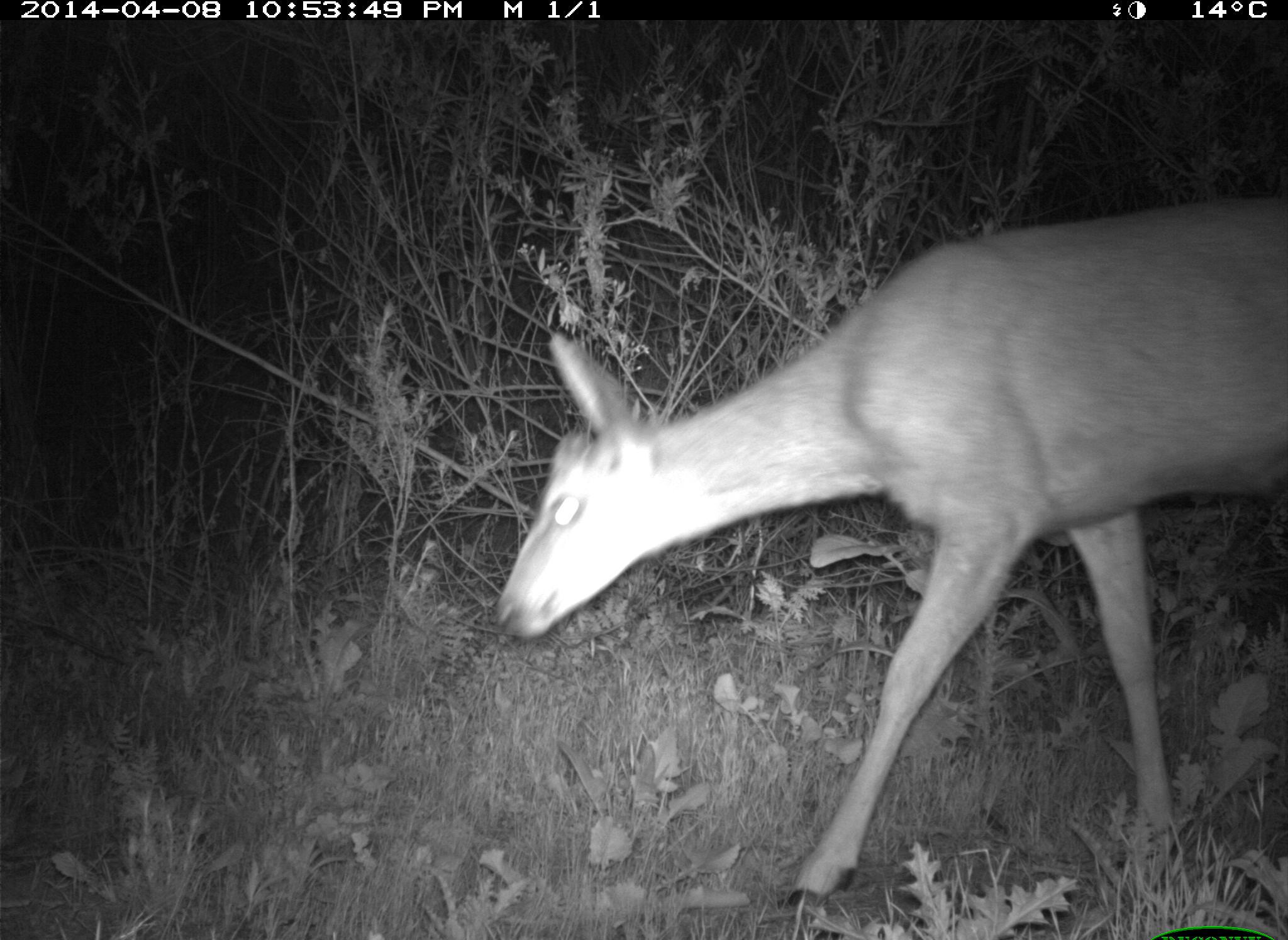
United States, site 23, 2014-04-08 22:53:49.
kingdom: Animalia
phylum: Chordata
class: Mammalia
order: Artiodactyla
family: Cervidae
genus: Odocoileus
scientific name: Odocoileus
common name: deer